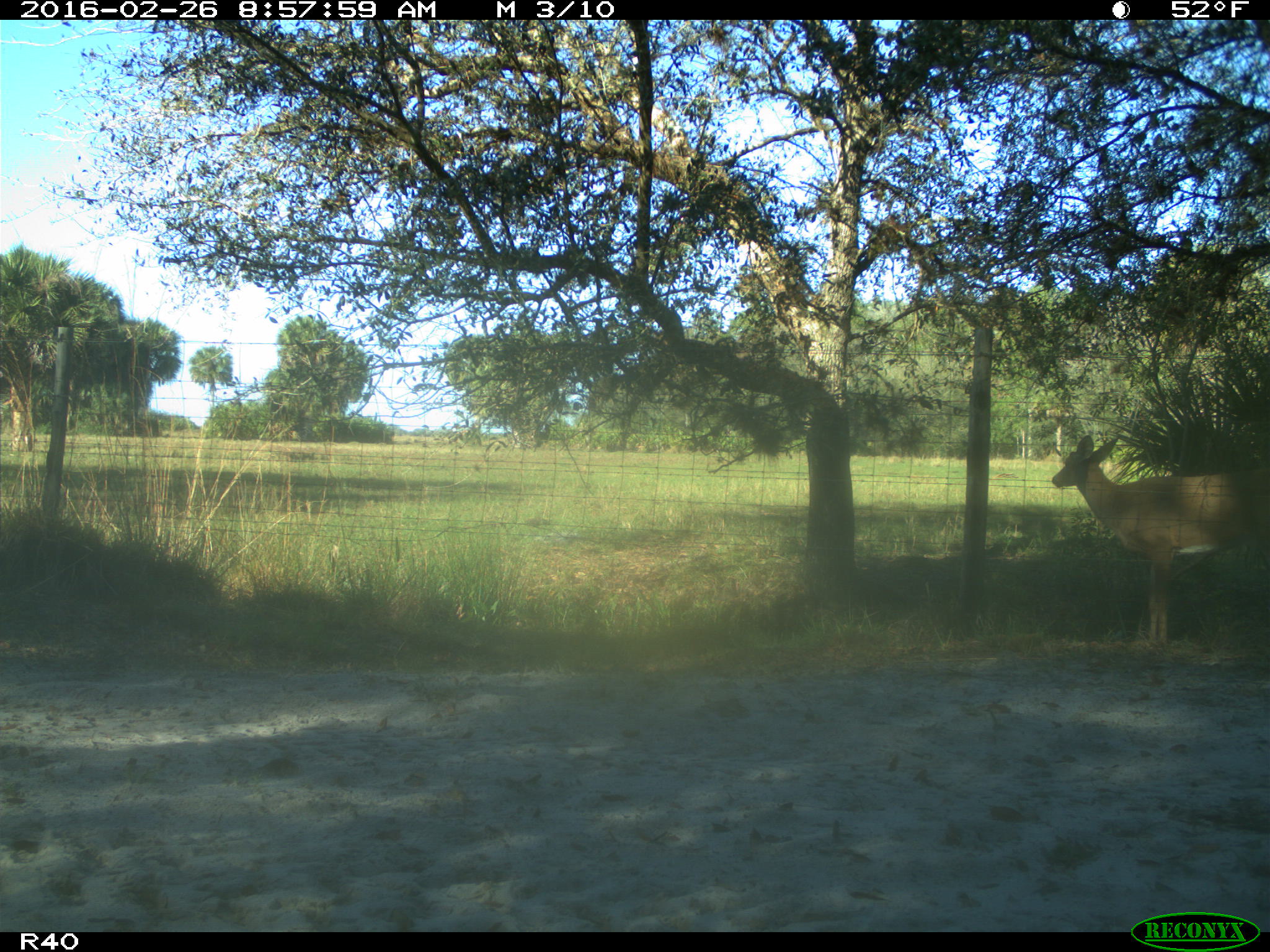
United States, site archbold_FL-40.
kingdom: Animalia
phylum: Chordata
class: Mammalia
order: Artiodactyla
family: Cervidae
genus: Odocoileus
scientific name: Odocoileus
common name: deer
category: unidentified deer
Unidentified deer (deer) (Odocoileus).